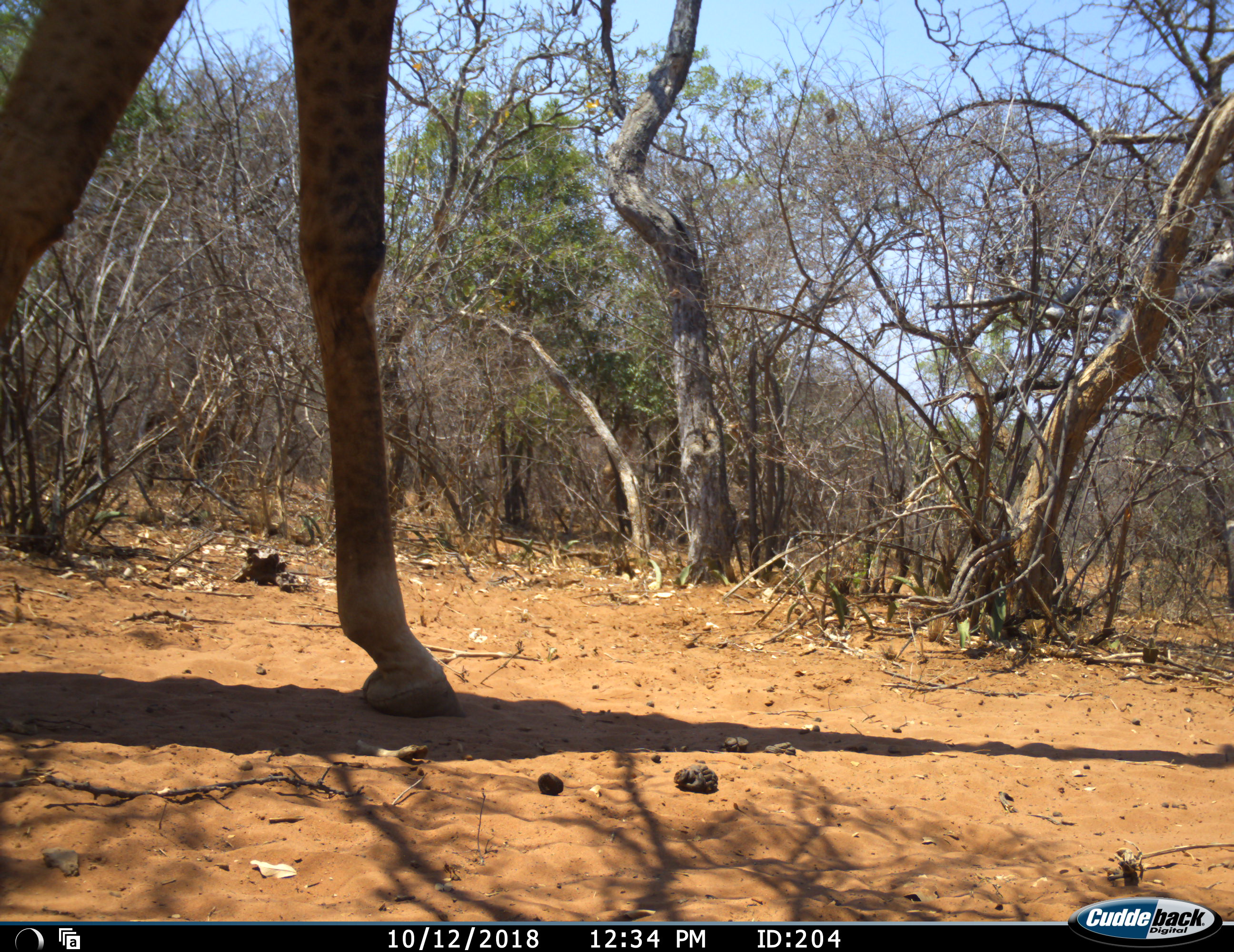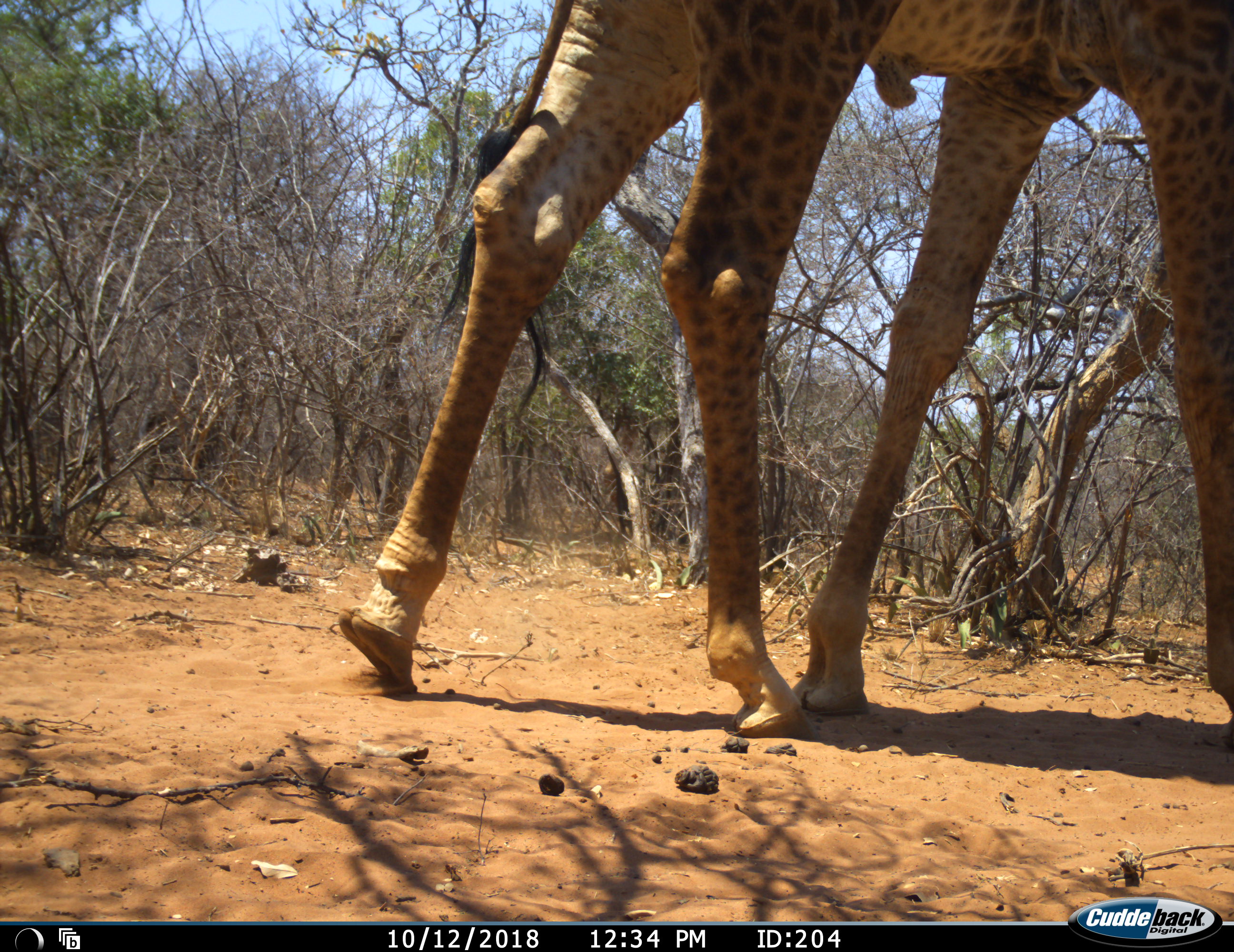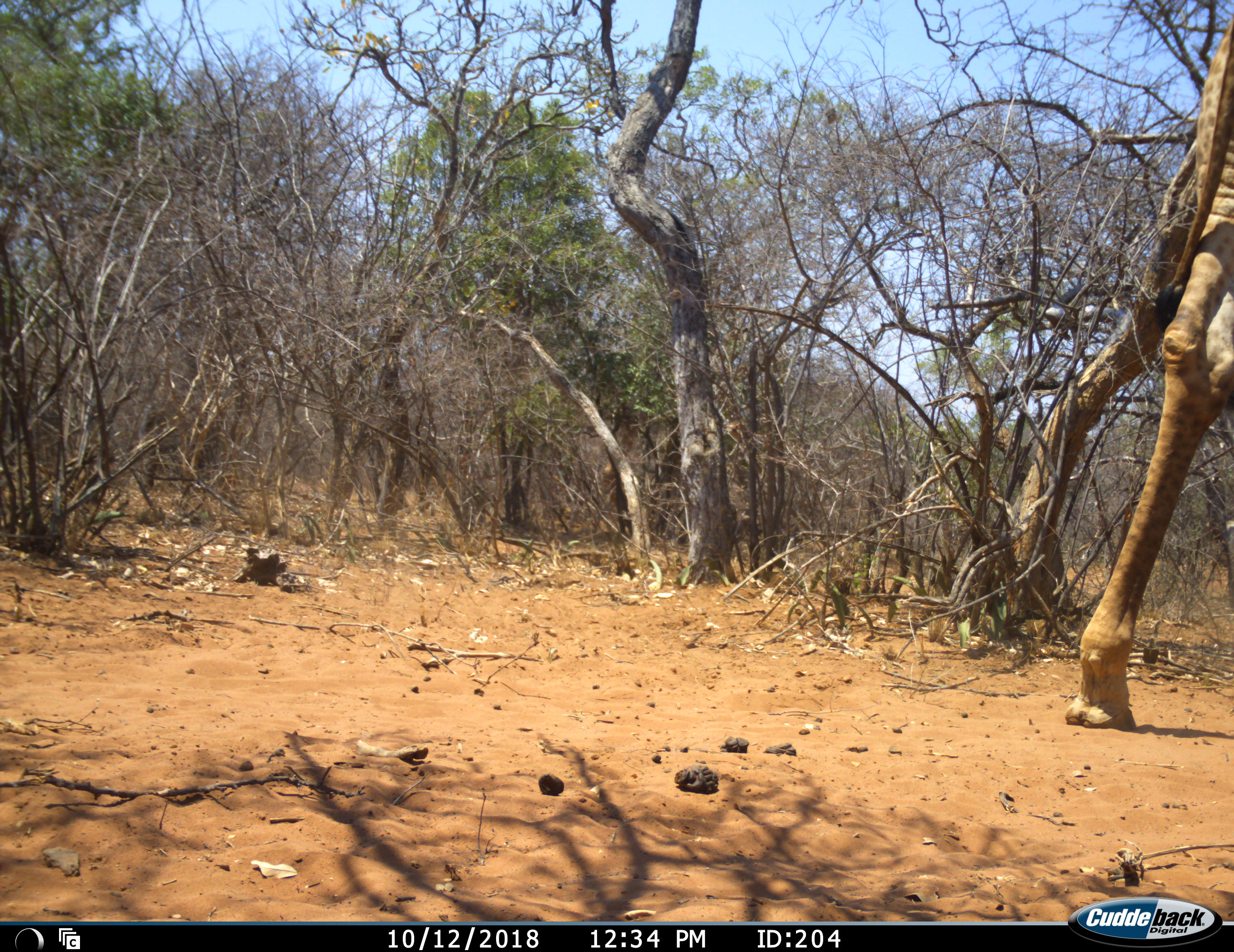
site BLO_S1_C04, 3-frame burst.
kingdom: Animalia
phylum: Chordata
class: Mammalia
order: Artiodactyla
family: Giraffidae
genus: Giraffa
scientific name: Giraffa camelopardalis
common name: giraffe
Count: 1.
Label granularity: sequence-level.